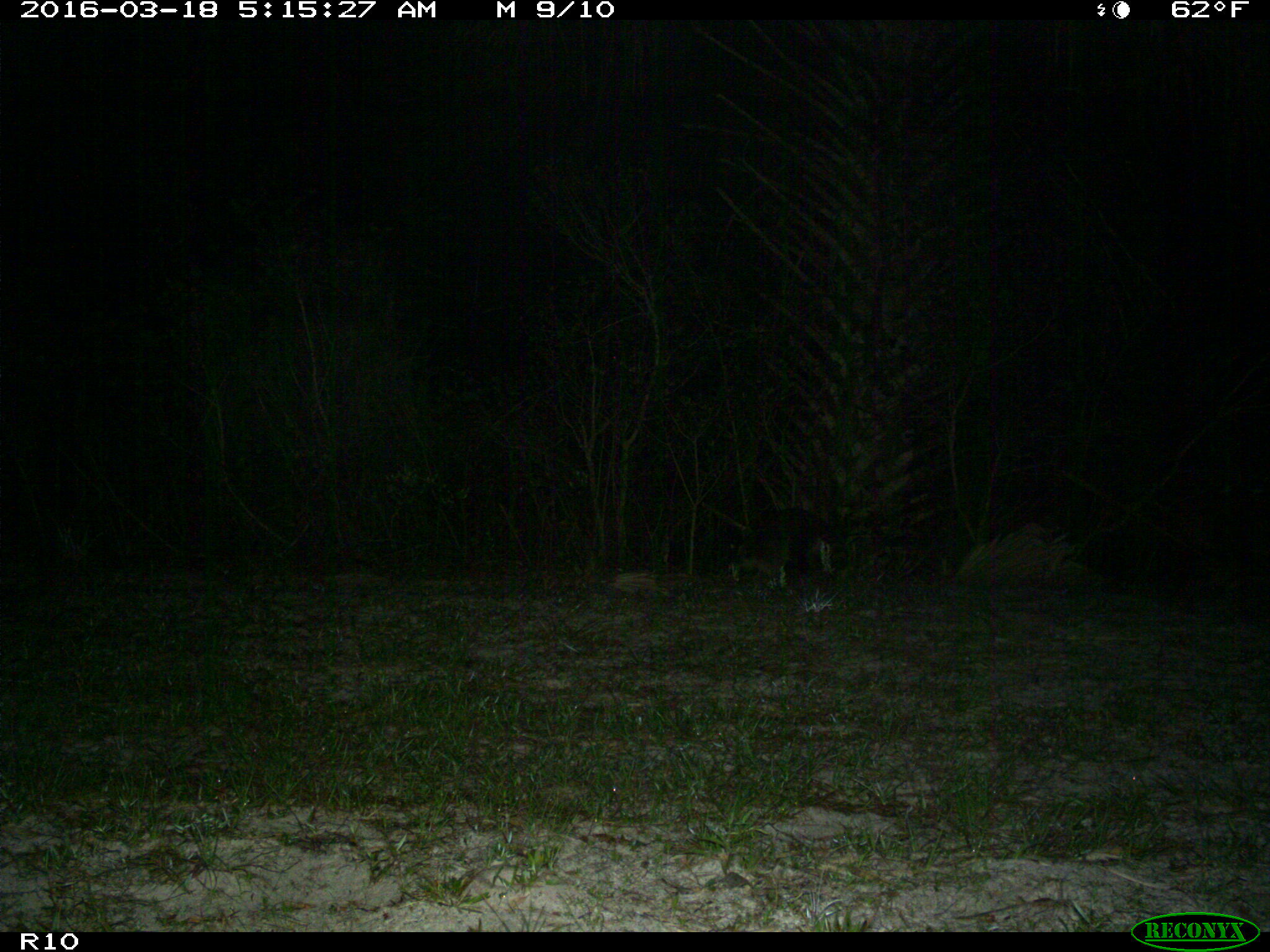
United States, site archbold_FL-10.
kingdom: Animalia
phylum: Chordata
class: Mammalia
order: Carnivora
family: Procyonidae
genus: Procyon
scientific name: Procyon lotor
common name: common raccoon